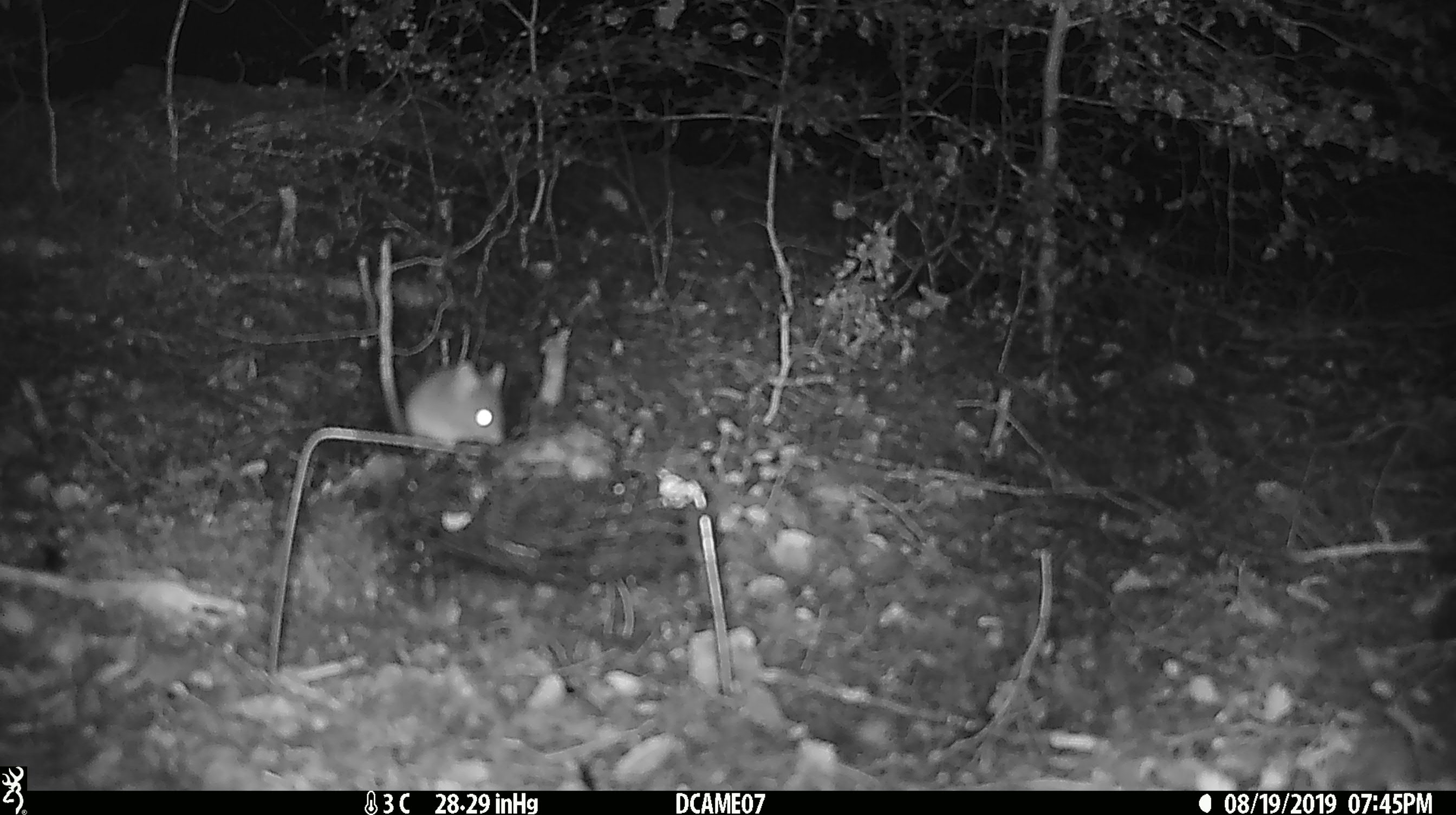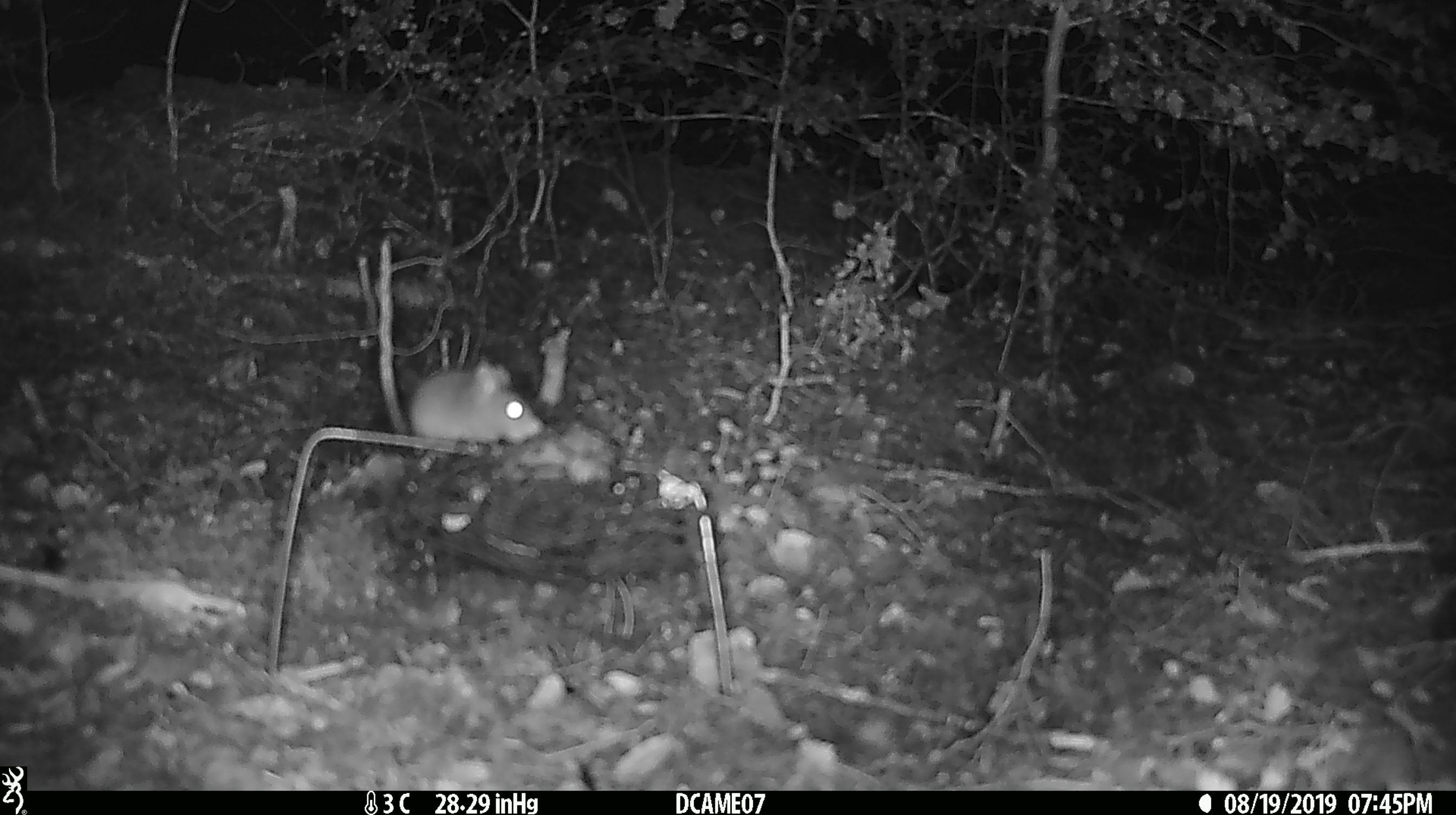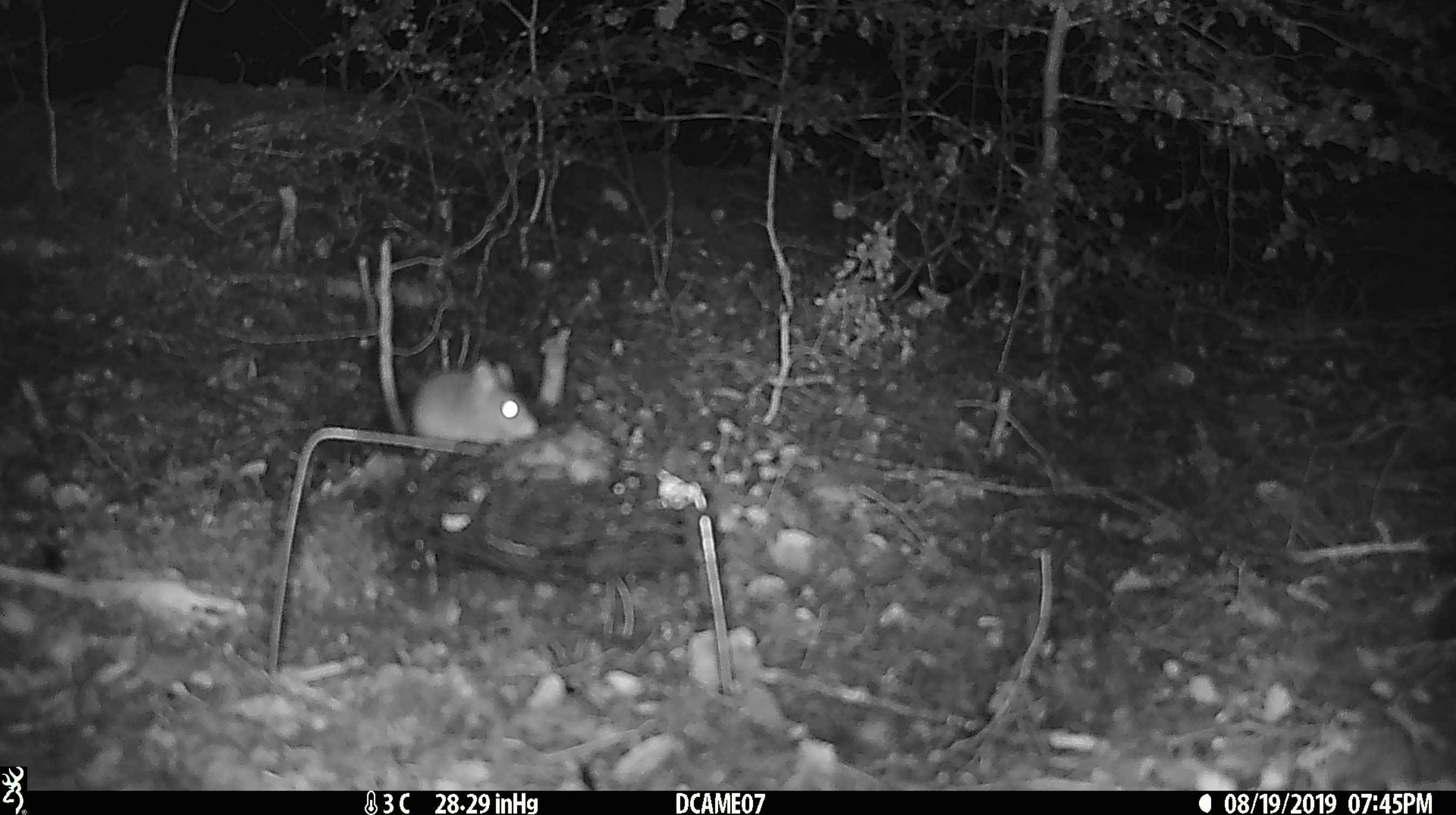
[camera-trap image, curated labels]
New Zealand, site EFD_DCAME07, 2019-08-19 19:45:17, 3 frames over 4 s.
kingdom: Animalia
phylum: Chordata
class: Mammalia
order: Rodentia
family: Muridae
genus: Mus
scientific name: Mus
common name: mouse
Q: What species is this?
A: Mouse (Mus).